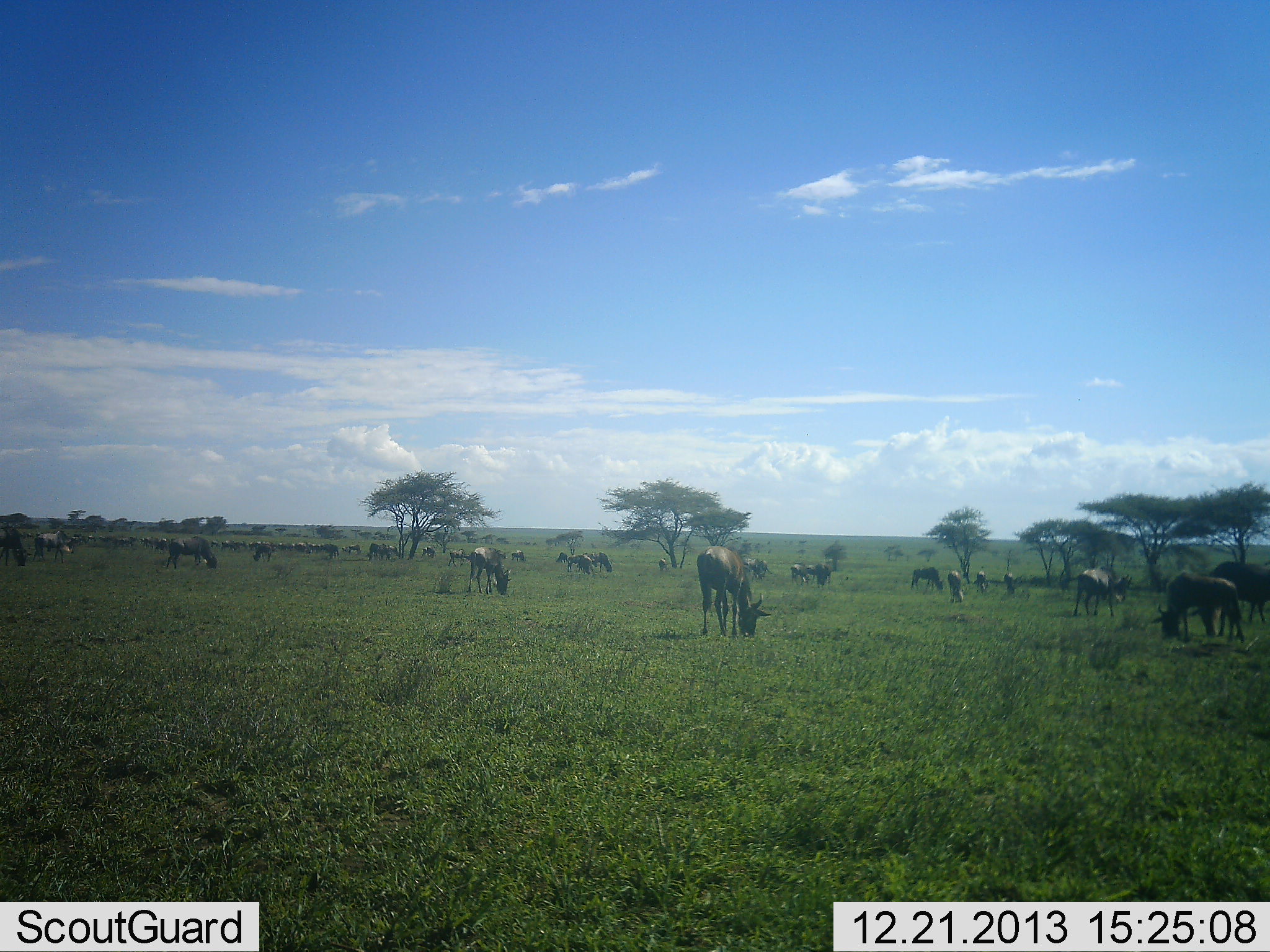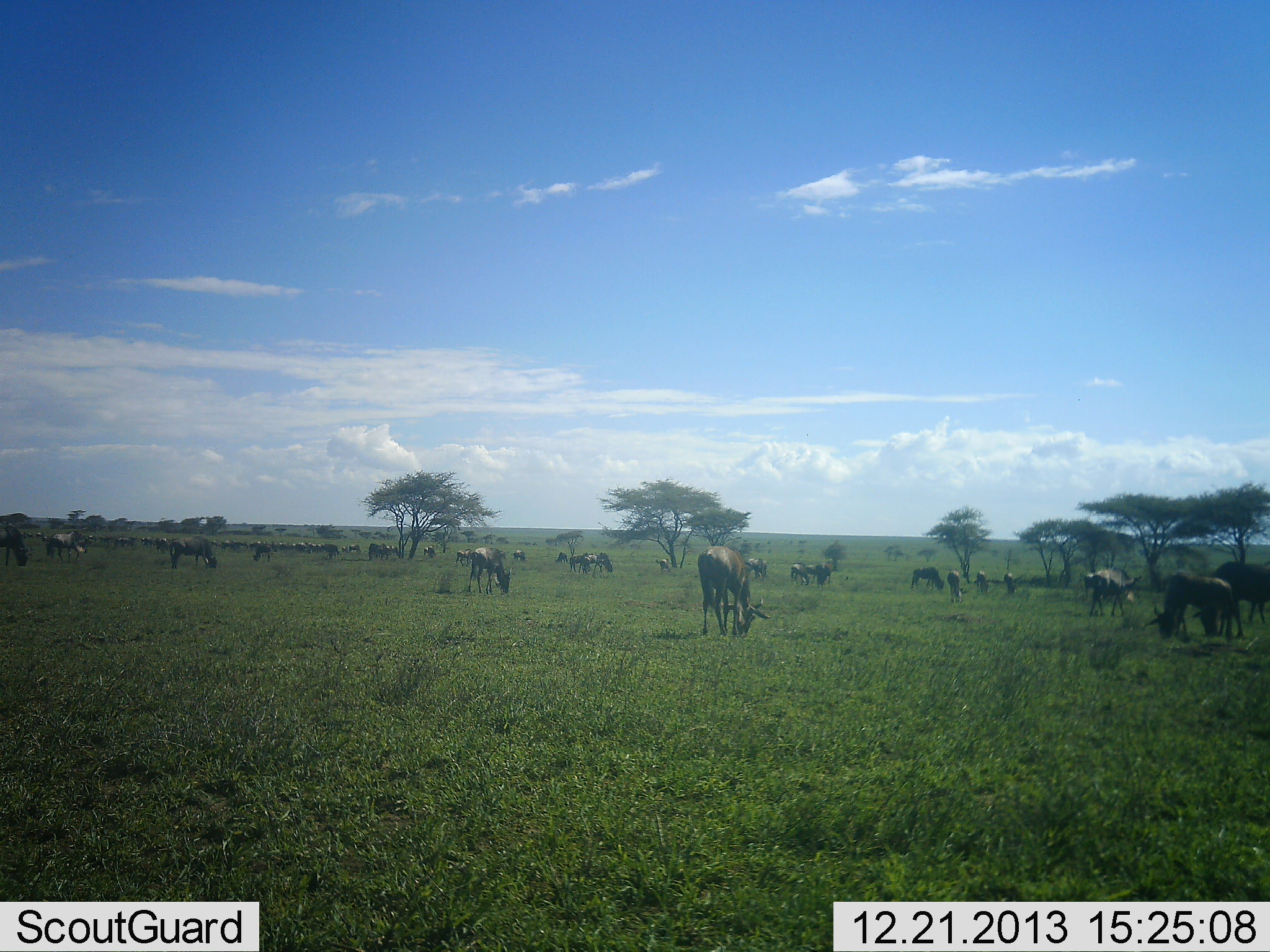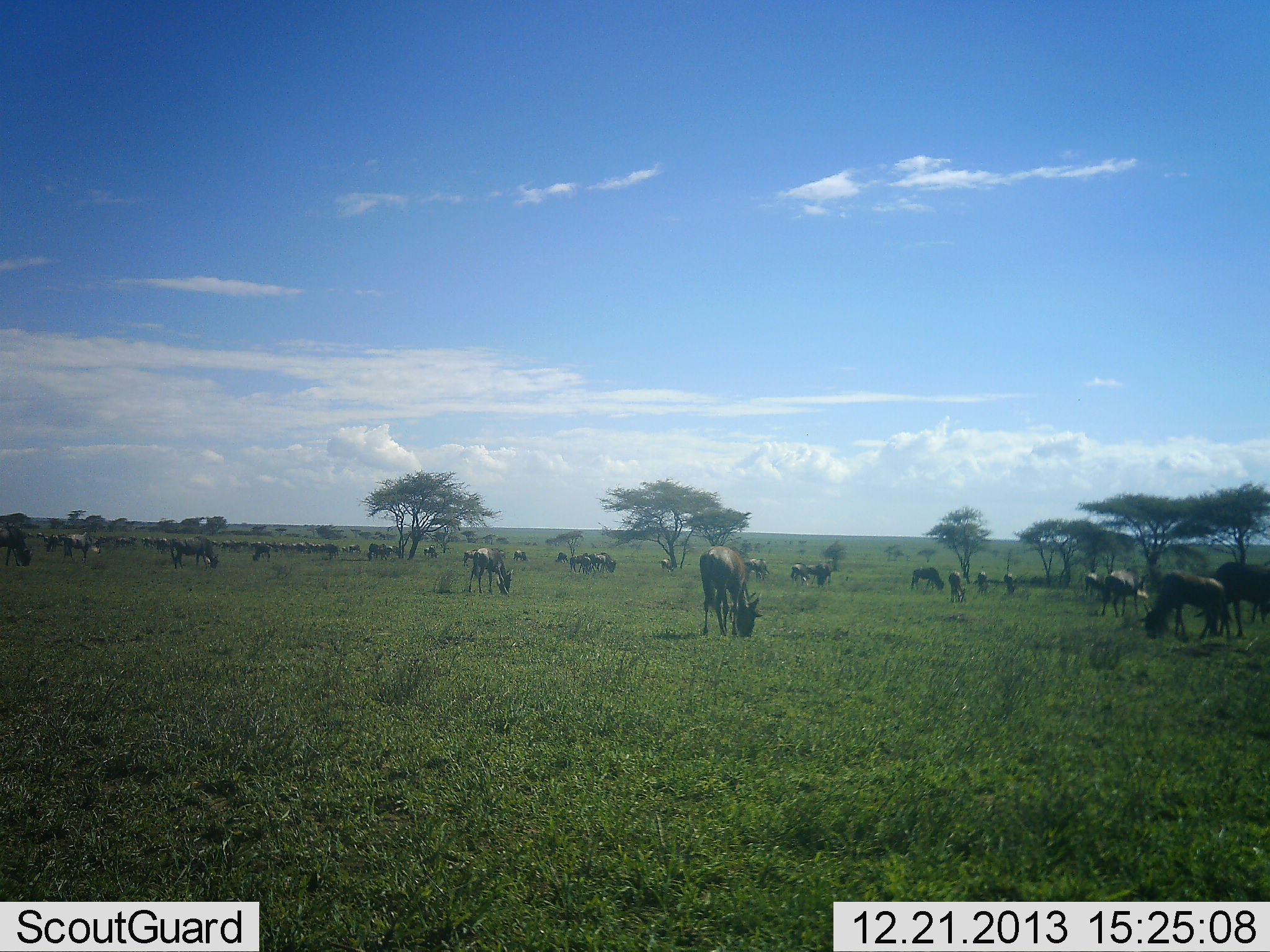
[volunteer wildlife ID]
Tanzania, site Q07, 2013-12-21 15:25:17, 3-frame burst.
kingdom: Animalia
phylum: Chordata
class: Mammalia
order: Artiodactyla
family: Bovidae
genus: Connochaetes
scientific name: Connochaetes taurinus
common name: blue wildebeest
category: wildebeest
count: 11-50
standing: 20%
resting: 10%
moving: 40%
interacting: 0%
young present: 0%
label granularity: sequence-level